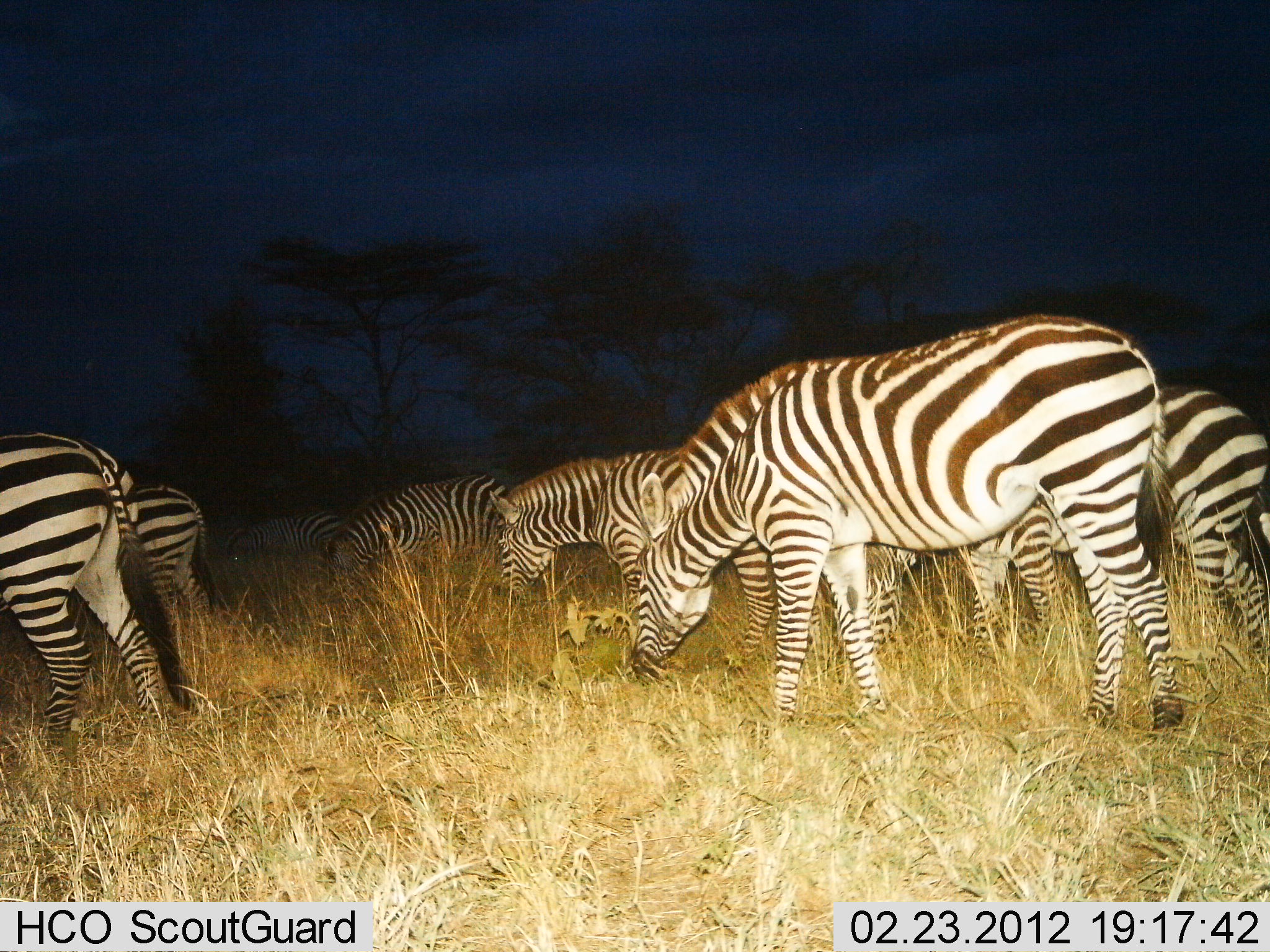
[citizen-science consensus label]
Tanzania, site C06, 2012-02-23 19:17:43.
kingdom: Animalia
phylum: Chordata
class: Mammalia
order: Perissodactyla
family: Equidae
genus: Equus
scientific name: Equus quagga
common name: plains zebra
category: zebra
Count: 8.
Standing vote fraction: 30%.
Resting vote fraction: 4%.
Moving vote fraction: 13%.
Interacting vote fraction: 9%.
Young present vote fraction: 0%.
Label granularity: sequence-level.